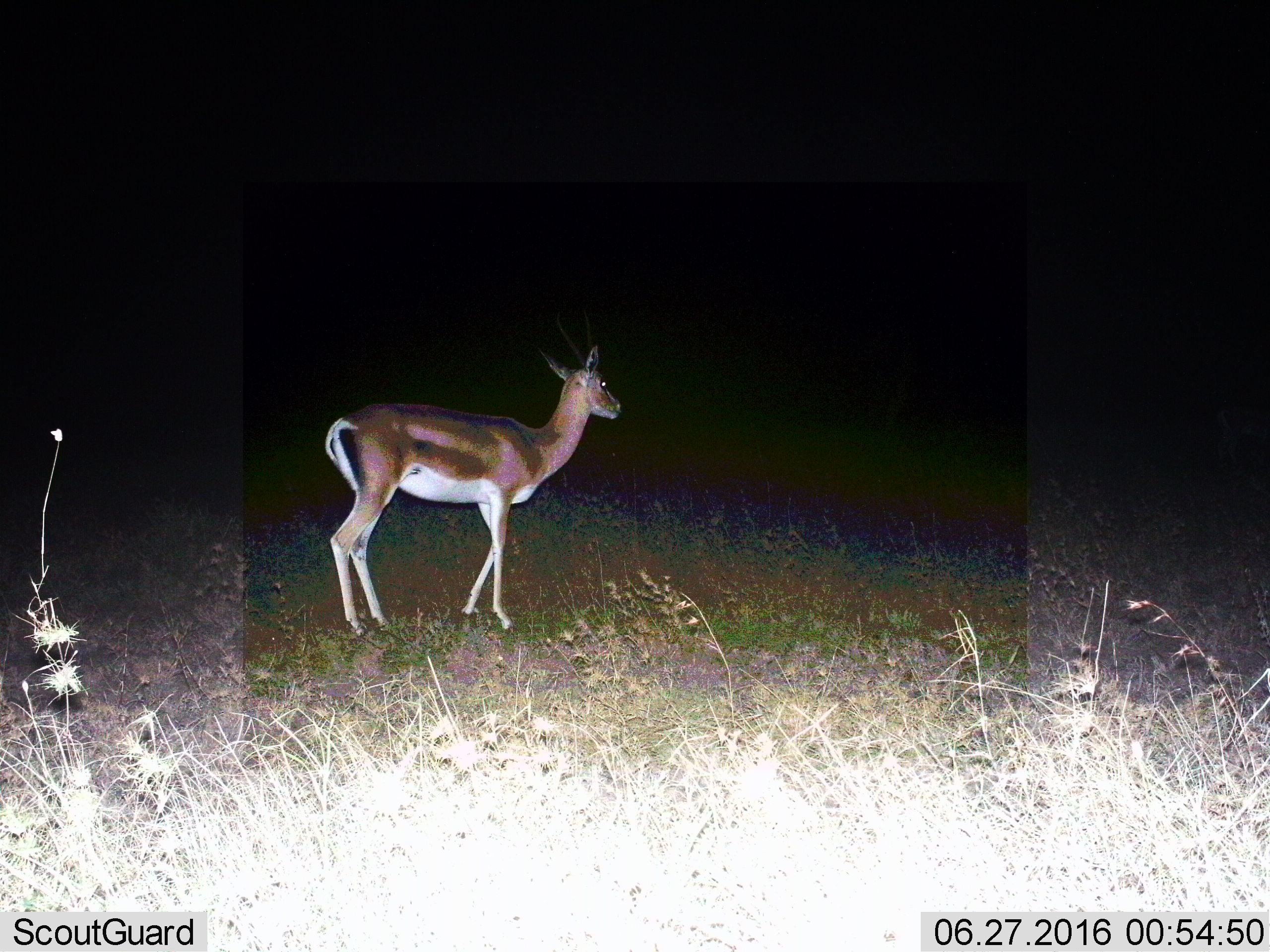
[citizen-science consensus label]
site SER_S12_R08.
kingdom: Animalia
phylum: Chordata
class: Mammalia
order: Artiodactyla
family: Bovidae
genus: Nanger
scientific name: Nanger granti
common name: grant's gazelle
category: gazellegrants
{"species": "gazellegrants (grant's gazelle) (Nanger granti)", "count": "1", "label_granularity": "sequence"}